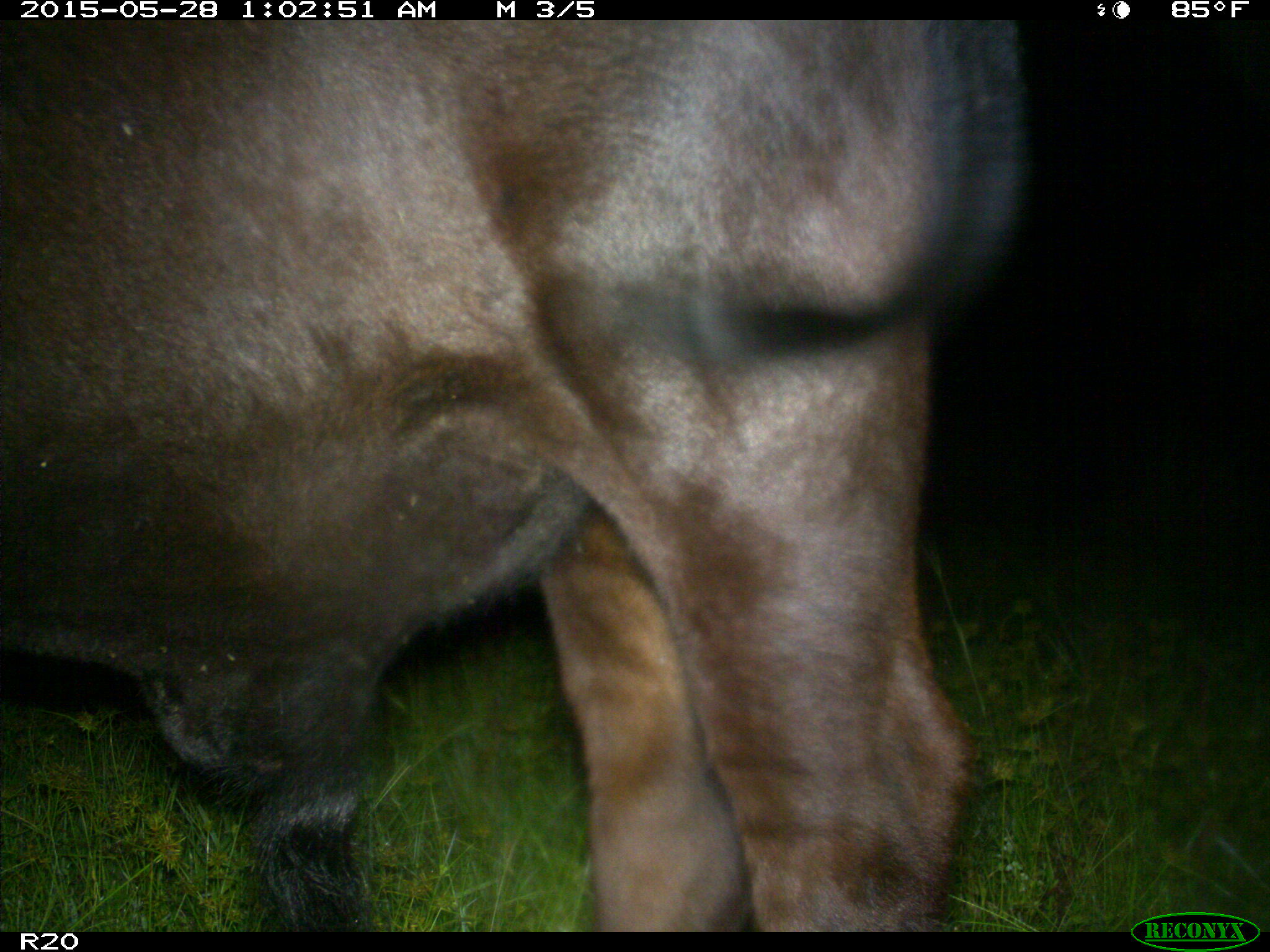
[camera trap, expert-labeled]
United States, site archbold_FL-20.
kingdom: Animalia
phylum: Chordata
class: Mammalia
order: Artiodactyla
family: Bovidae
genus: Bos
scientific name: Bos taurus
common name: domestic cow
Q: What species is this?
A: Bos taurus (domestic cow).